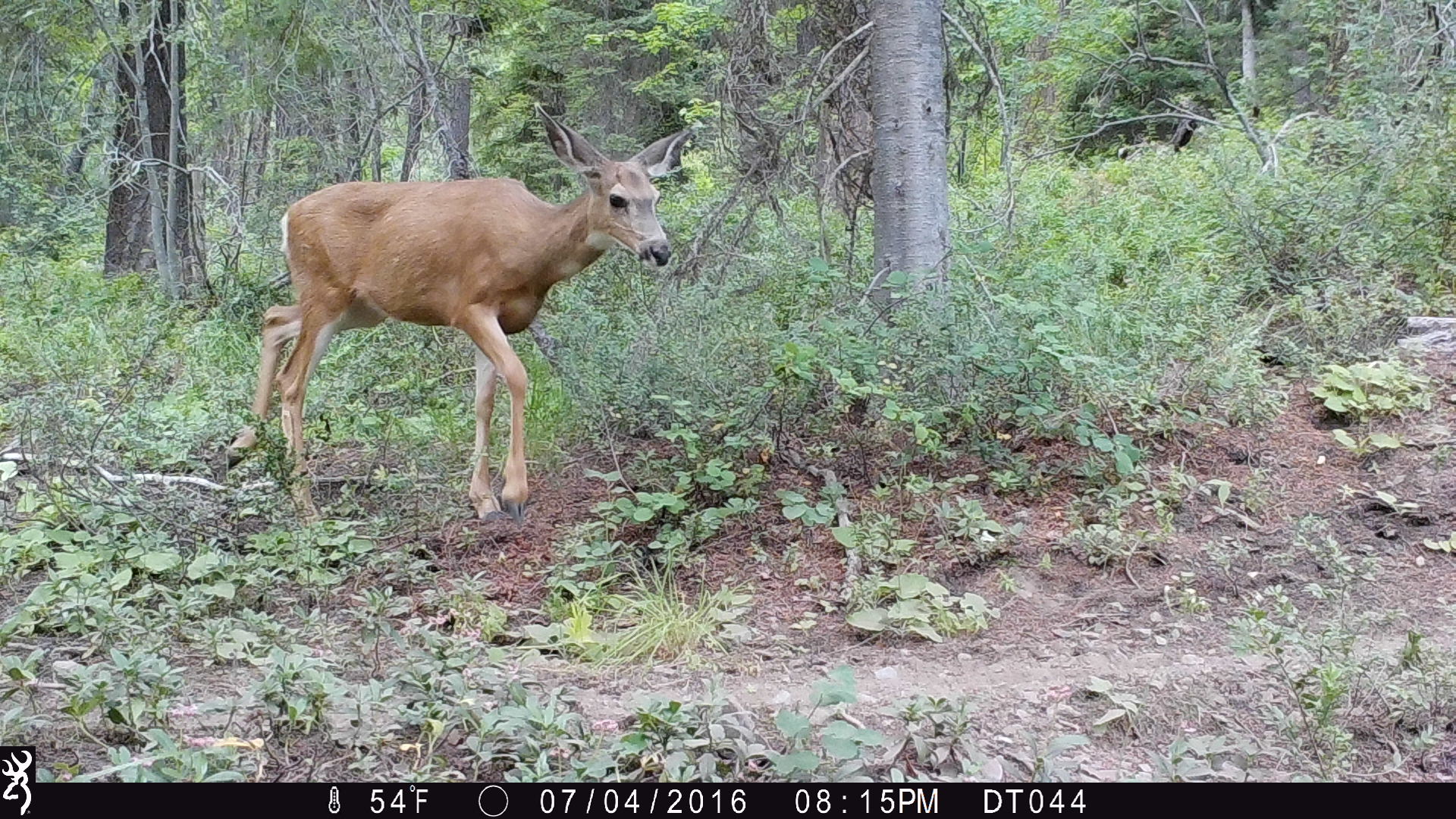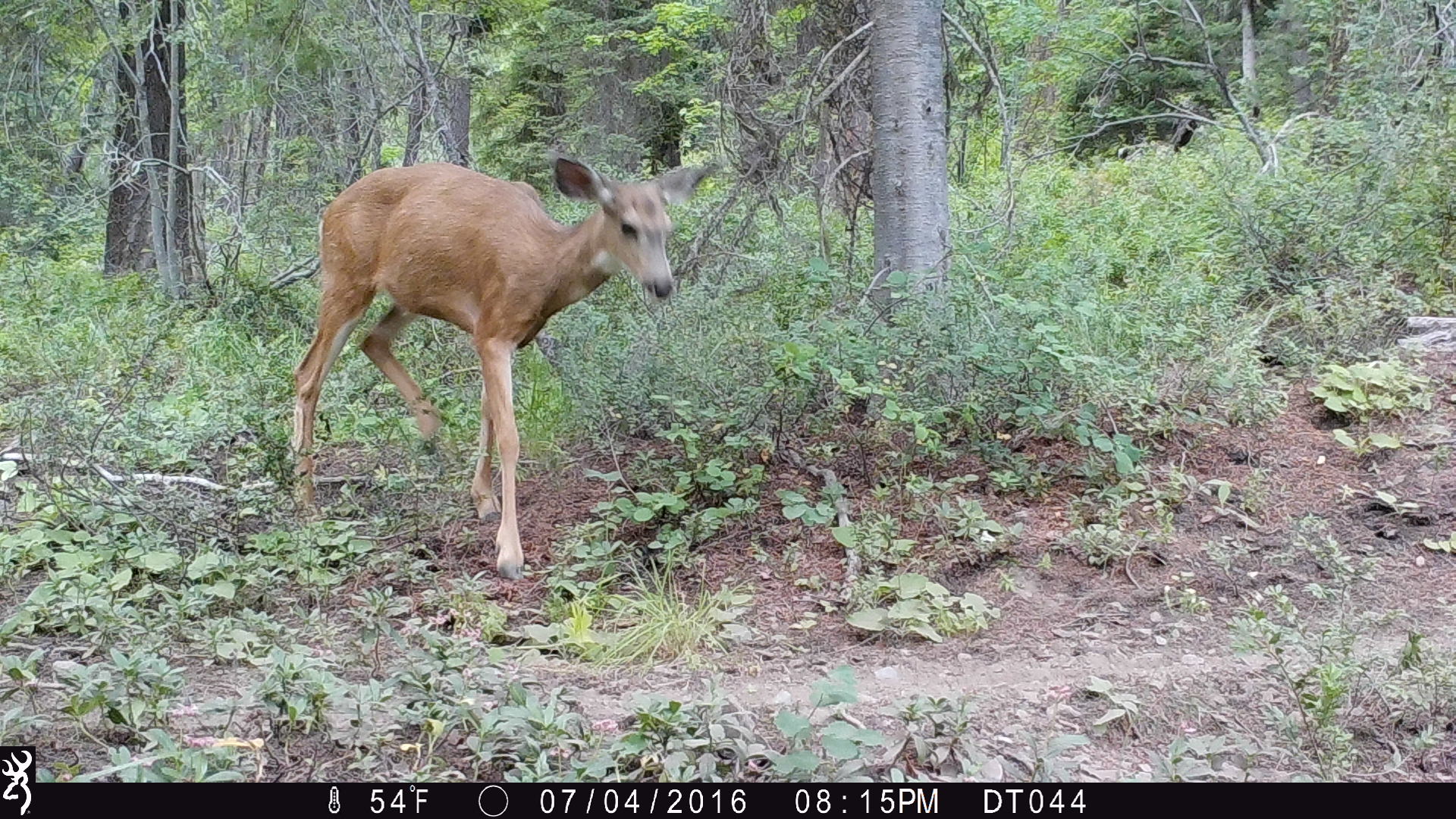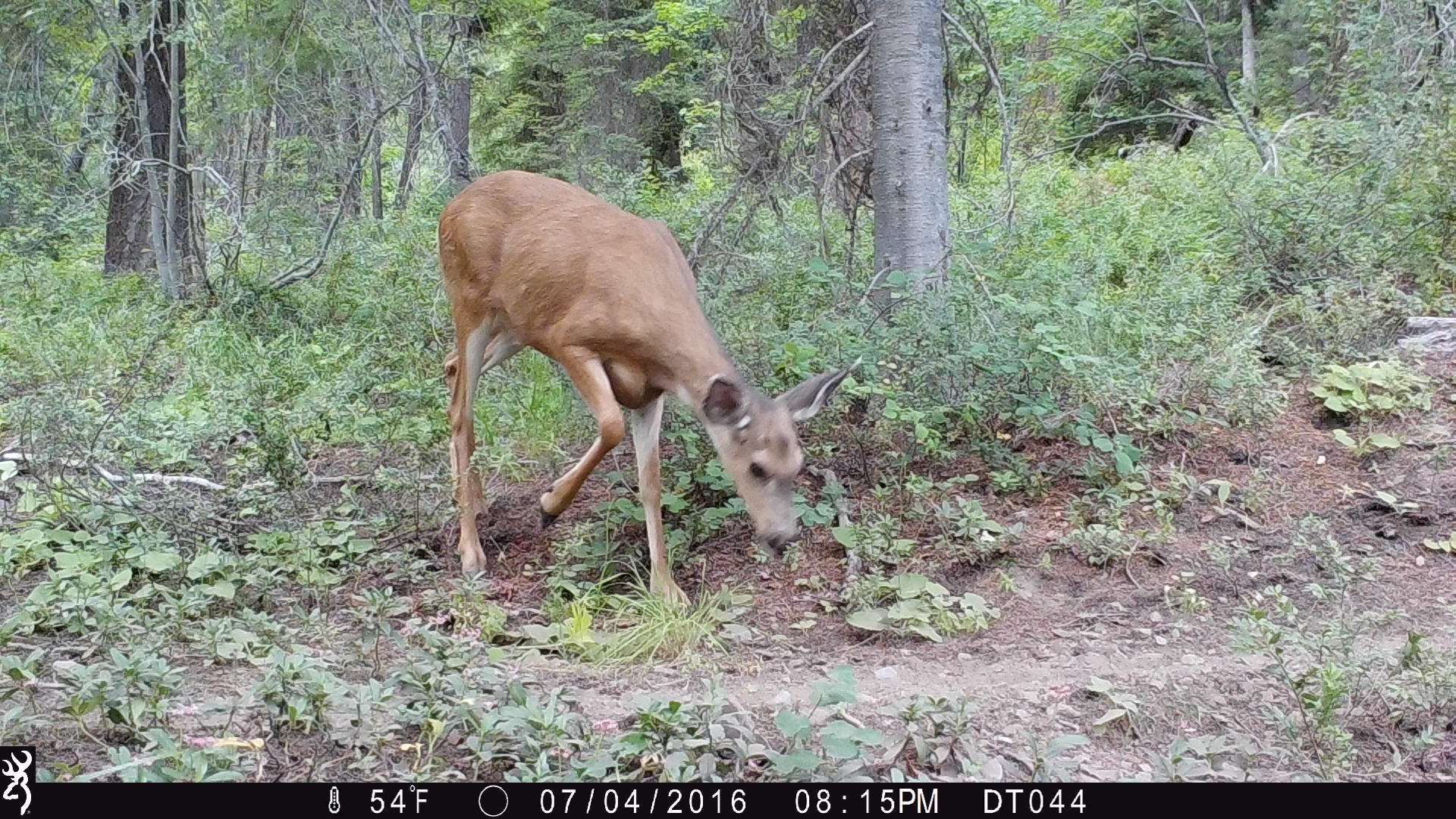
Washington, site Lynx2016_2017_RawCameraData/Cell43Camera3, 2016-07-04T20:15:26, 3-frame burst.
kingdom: Animalia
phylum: Chordata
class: Mammalia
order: Artiodactyla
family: Cervidae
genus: Odocoileus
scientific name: Odocoileus hemionus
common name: mule deer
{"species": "Odocoileus hemionus (mule deer)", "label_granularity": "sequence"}